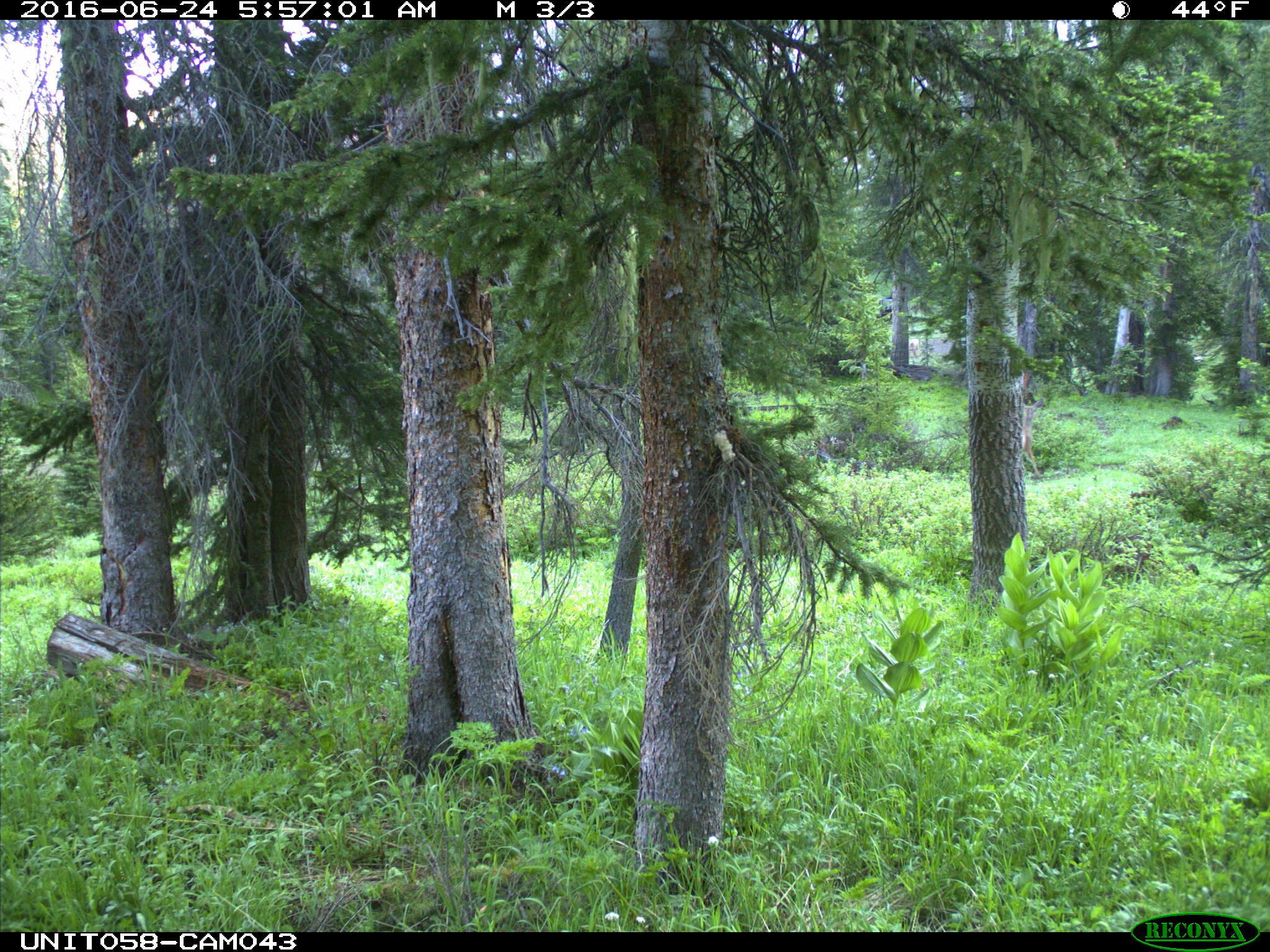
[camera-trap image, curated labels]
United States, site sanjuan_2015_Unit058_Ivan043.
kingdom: Animalia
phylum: Chordata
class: Mammalia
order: Artiodactyla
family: Cervidae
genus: Odocoileus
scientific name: Odocoileus hemionus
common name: mule deer